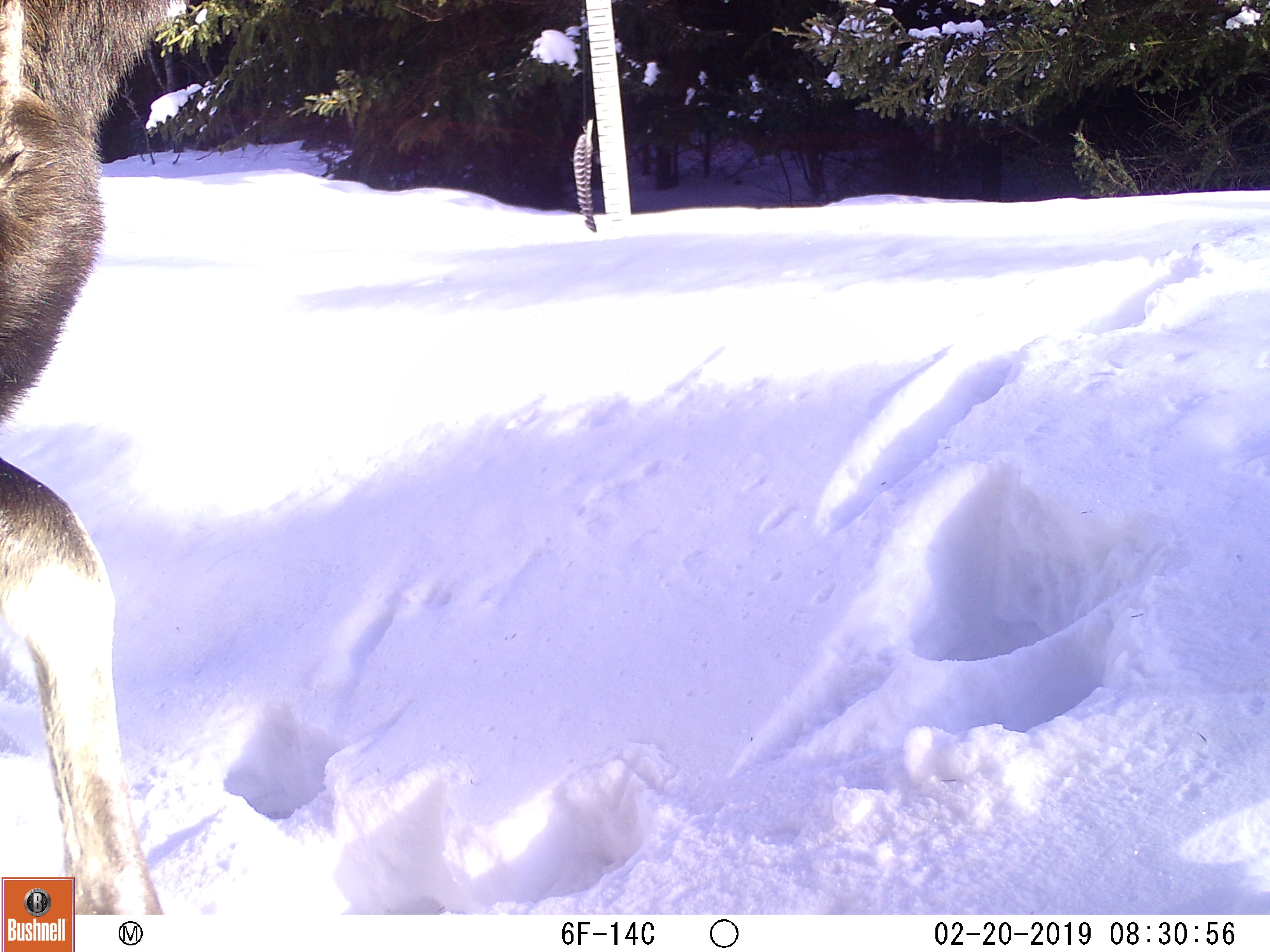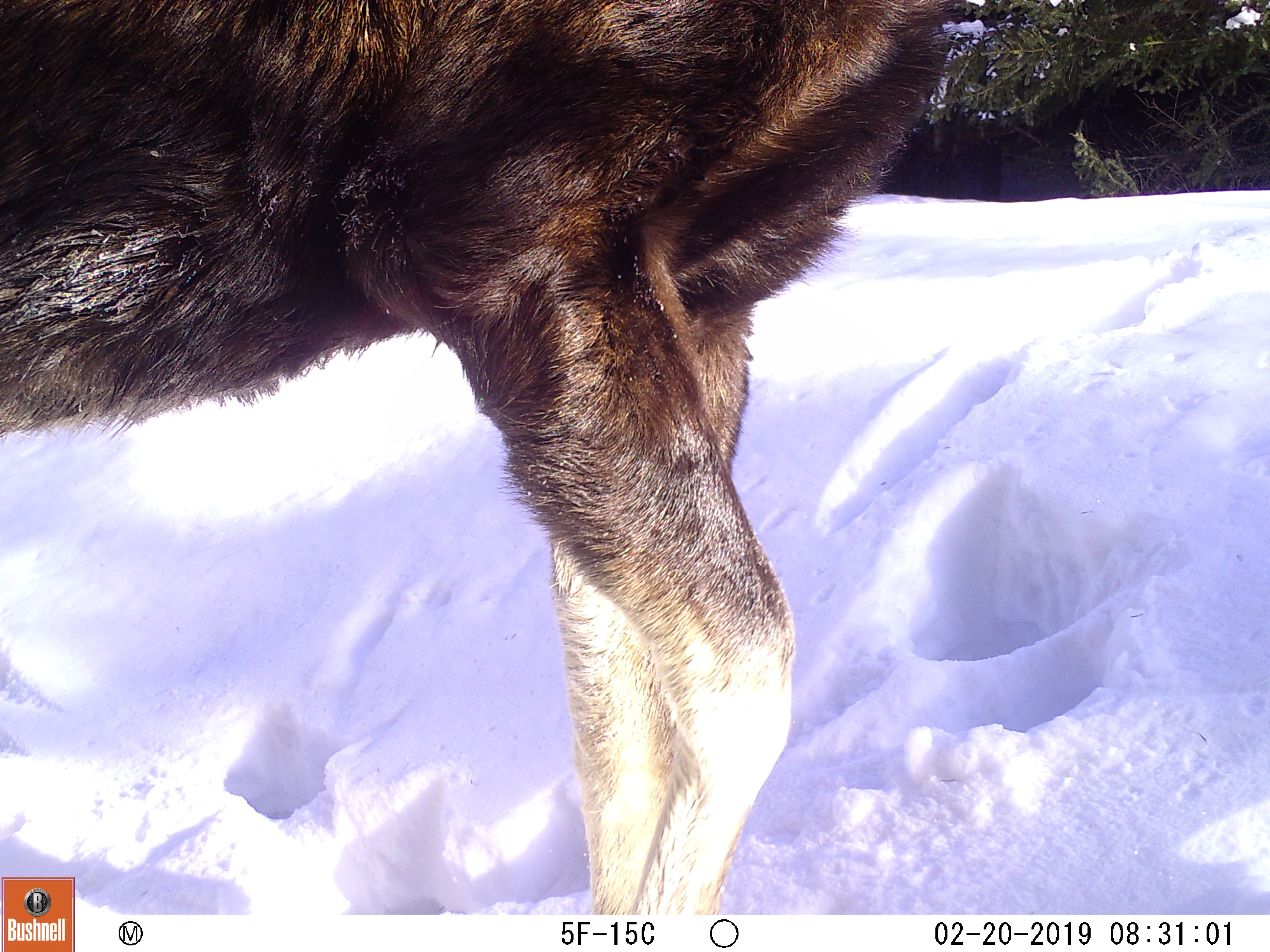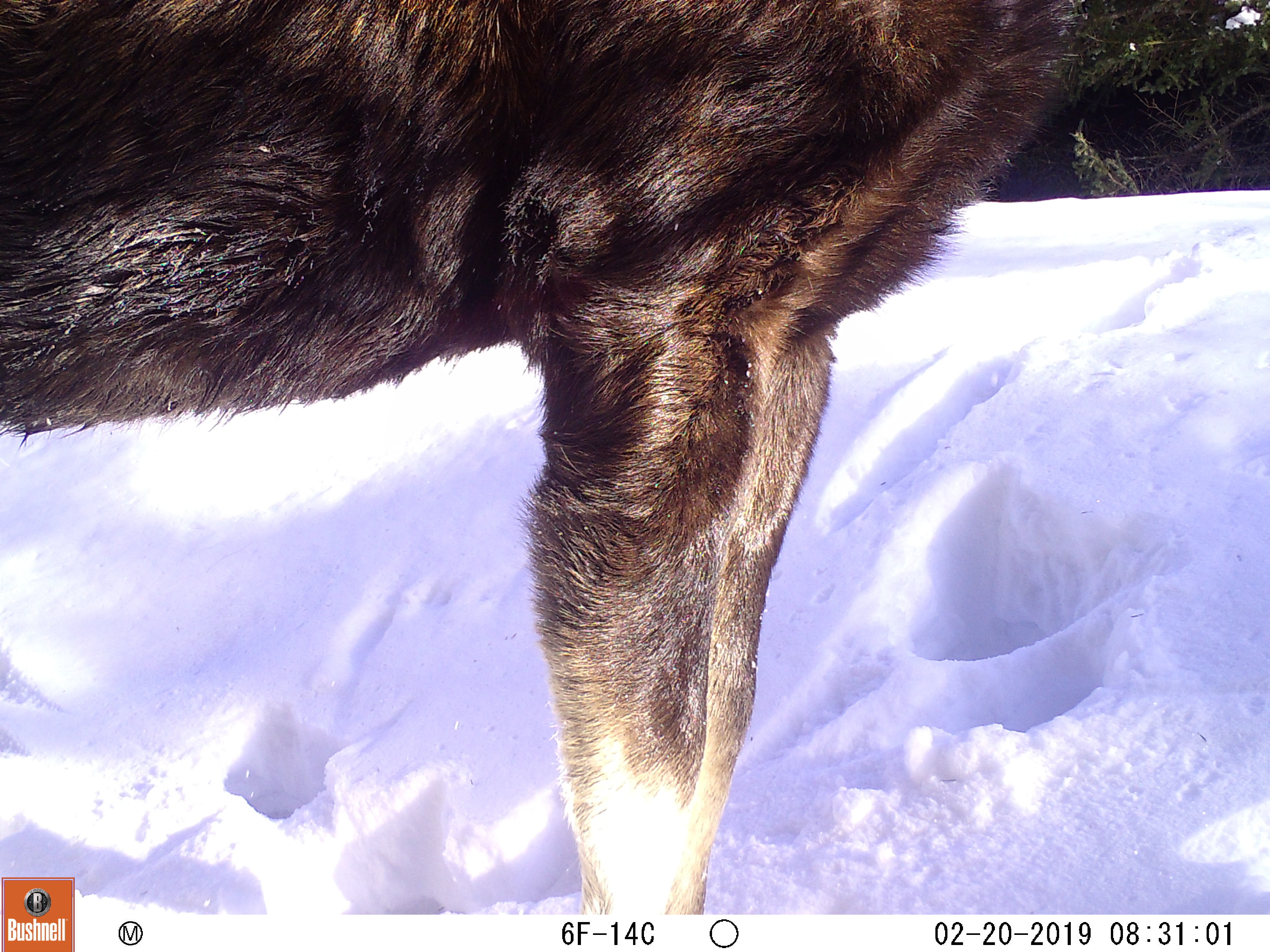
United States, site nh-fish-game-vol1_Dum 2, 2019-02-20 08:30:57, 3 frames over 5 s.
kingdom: Animalia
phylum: Chordata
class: Mammalia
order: Artiodactyla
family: Cervidae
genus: Alces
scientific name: Alces alces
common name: moose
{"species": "moose (Alces alces)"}